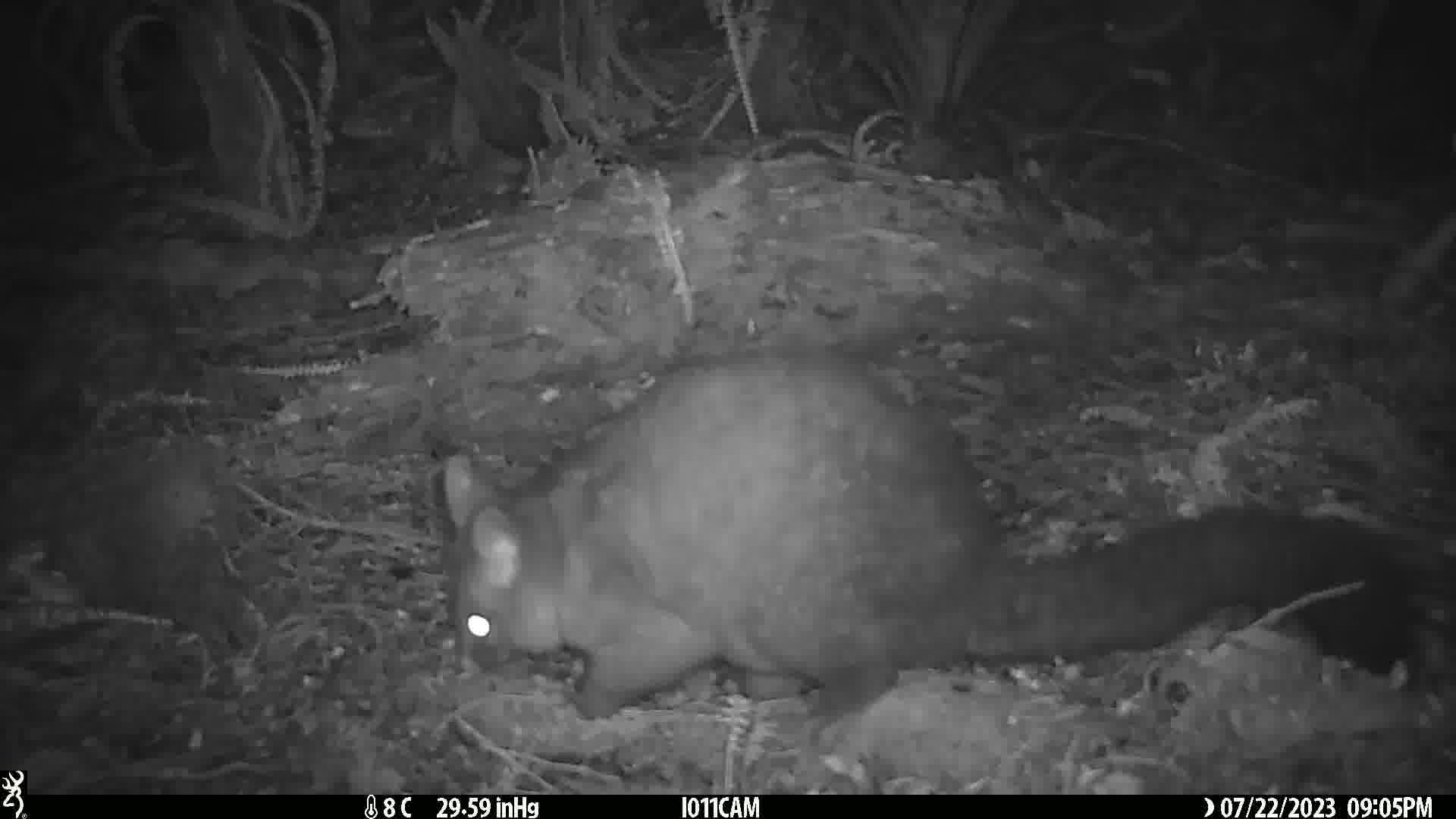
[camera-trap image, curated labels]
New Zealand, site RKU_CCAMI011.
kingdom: Animalia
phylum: Chordata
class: Mammalia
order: Diprotodontia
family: Phalangeridae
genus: Trichosurus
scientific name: Trichosurus vulpecula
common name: common brushtail possum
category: possum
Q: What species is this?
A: Possum (common brushtail possum) (Trichosurus vulpecula).